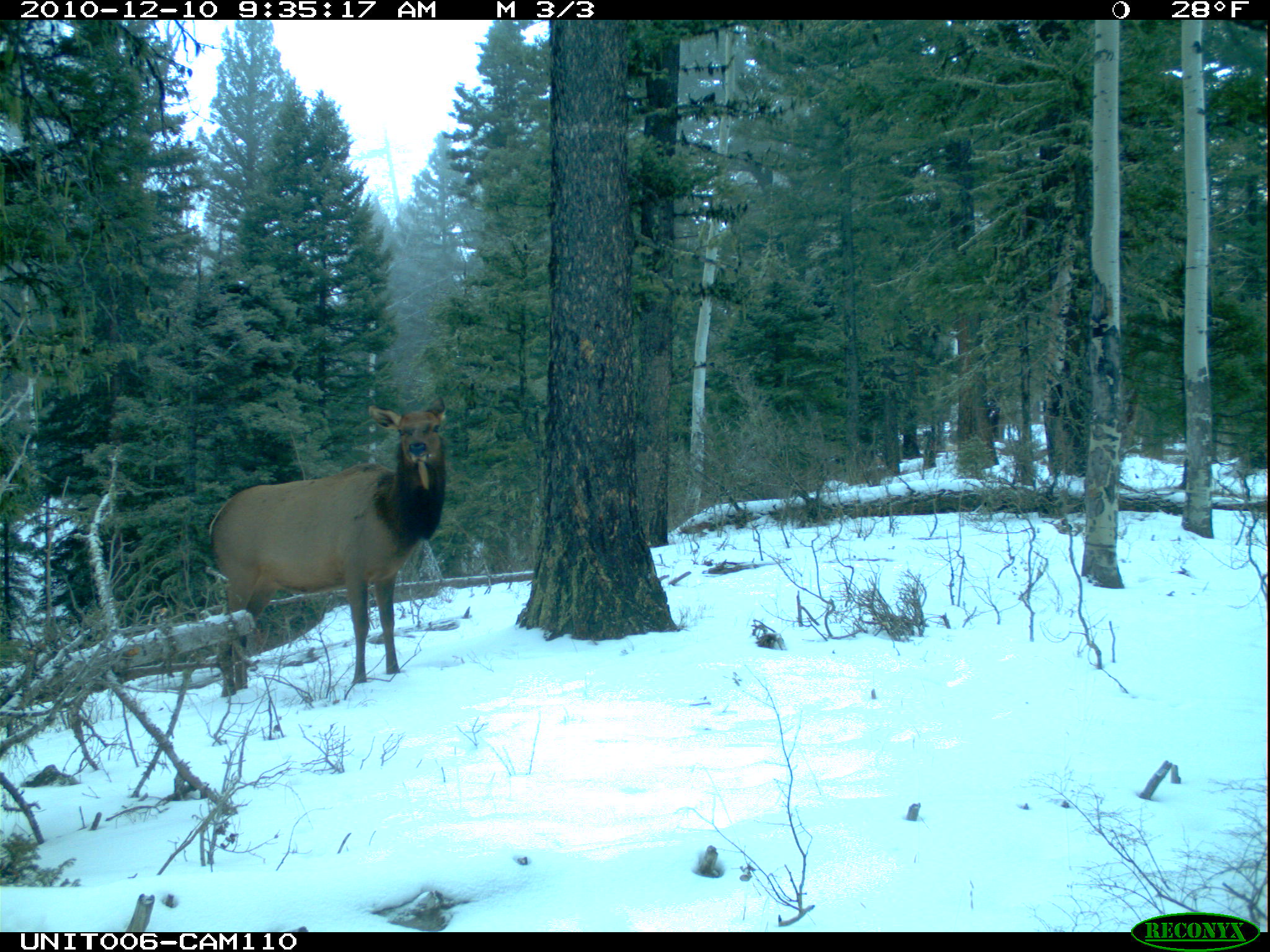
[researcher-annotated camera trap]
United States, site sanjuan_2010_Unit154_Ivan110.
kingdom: Animalia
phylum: Chordata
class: Mammalia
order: Artiodactyla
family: Cervidae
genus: Cervus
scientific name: Cervus elaphus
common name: red deer